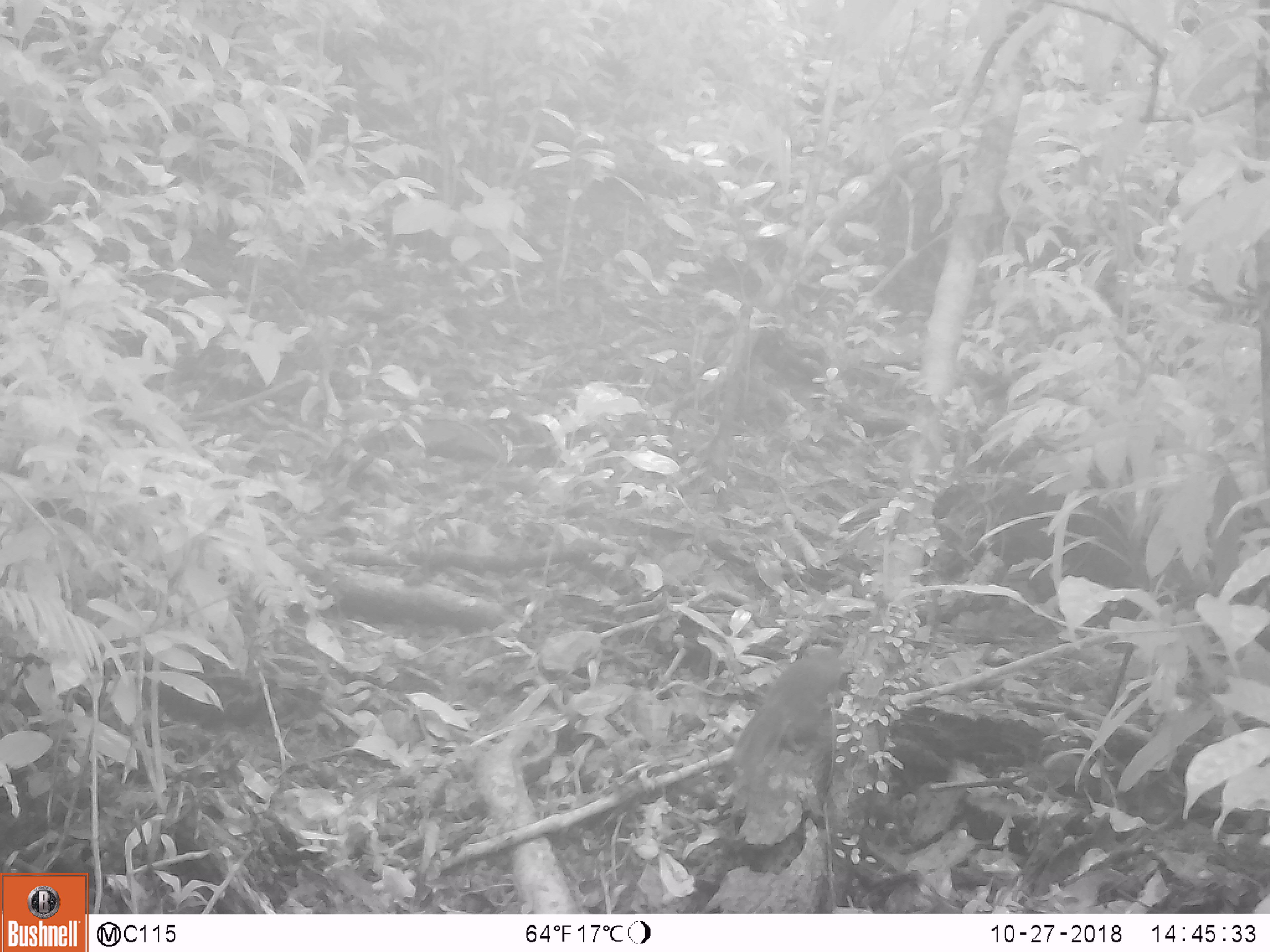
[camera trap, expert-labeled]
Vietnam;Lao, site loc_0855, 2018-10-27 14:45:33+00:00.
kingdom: Animalia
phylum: Chordata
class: Mammalia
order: Rodentia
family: Sciuridae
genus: Dremomys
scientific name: Dremomys rufigenis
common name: red-cheeked squirrel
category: red cheeked squirrel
Red cheeked squirrel (red-cheeked squirrel) (Dremomys rufigenis). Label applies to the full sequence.